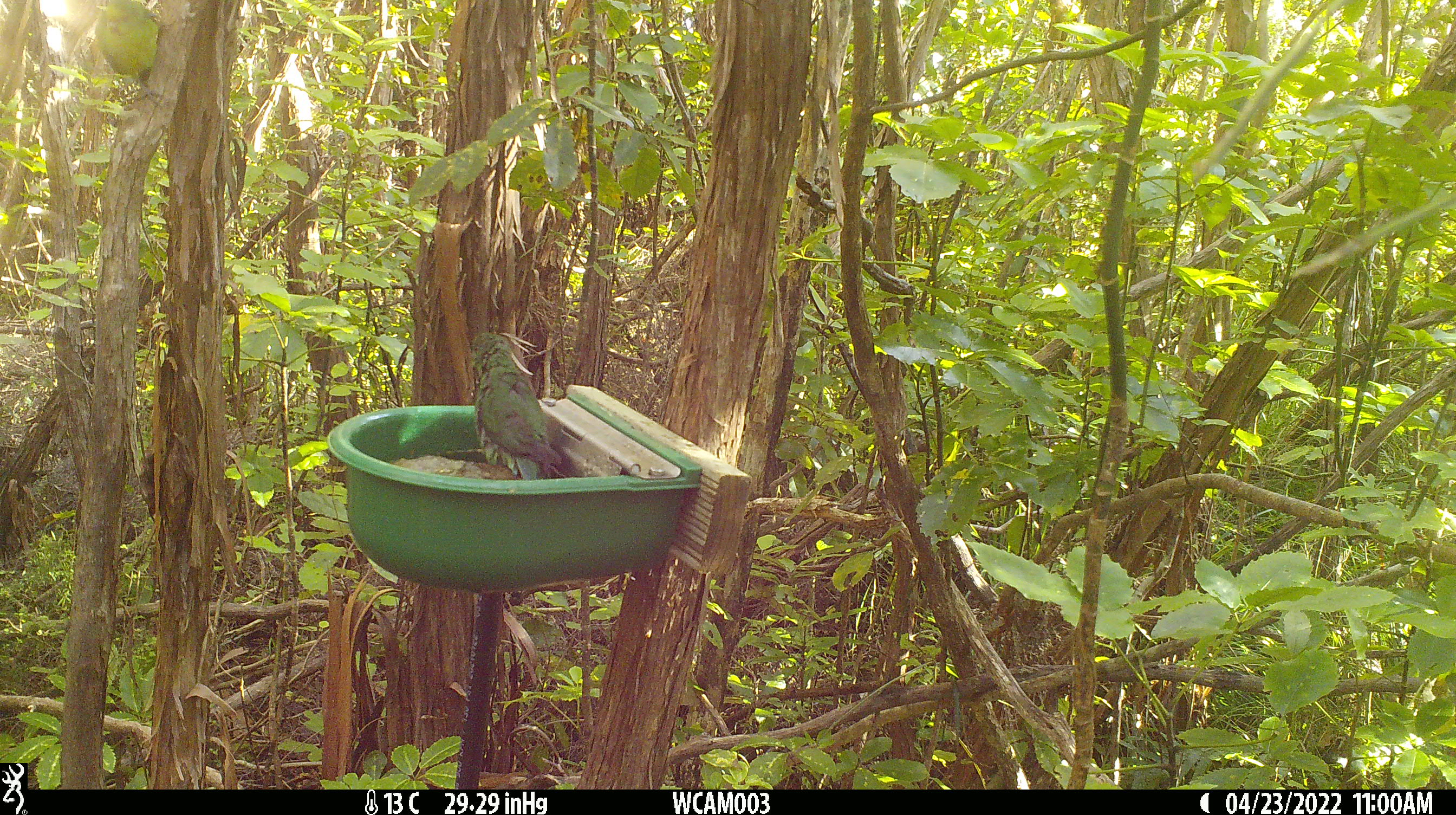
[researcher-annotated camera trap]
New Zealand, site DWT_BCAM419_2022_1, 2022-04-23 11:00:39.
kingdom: Animalia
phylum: Chordata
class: Aves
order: Psittaciformes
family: Psittaculidae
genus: Cyanoramphus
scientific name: Cyanoramphus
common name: parakeet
Parakeet (Cyanoramphus).